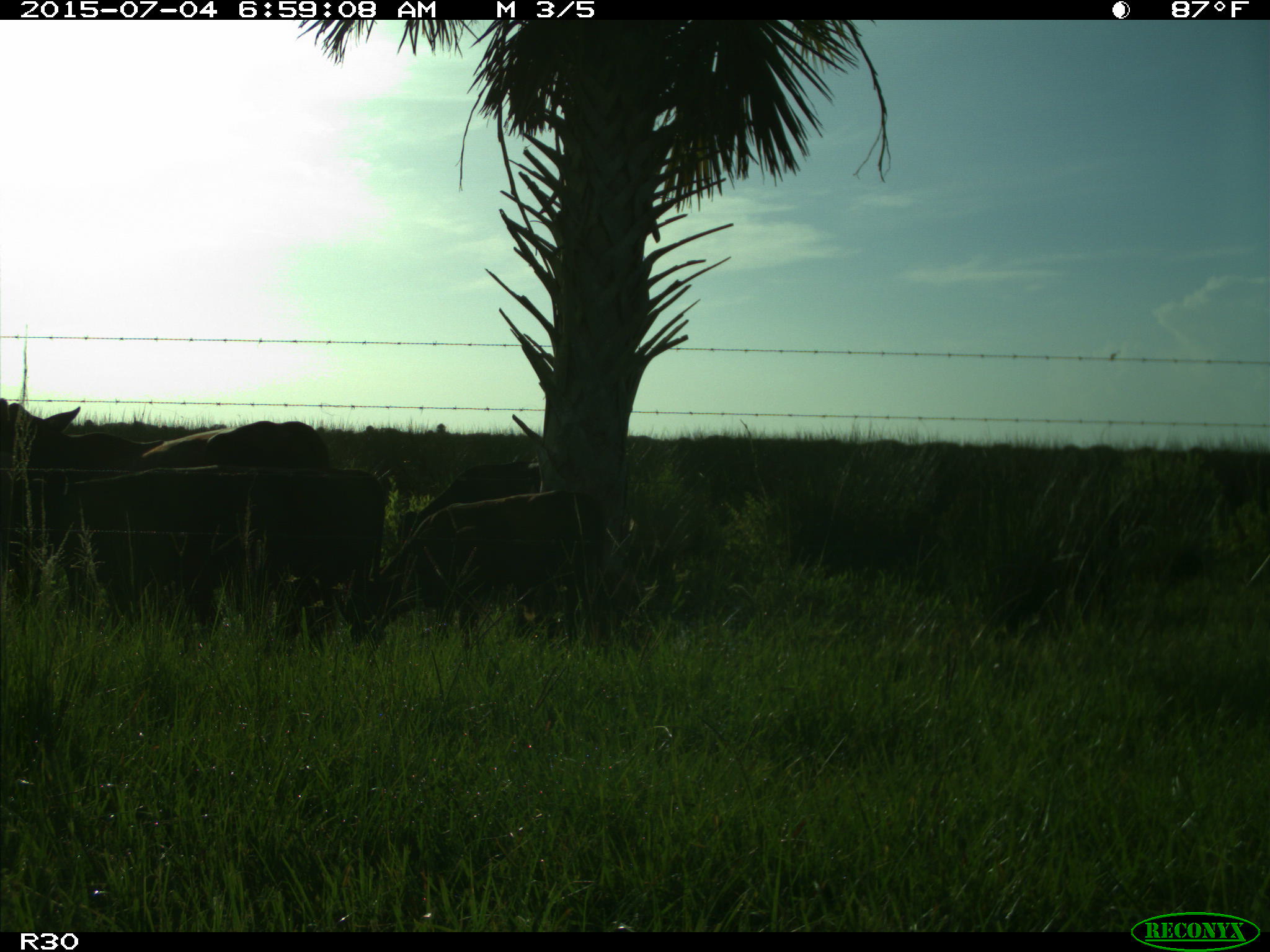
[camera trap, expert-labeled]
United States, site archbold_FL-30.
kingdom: Animalia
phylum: Chordata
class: Mammalia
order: Artiodactyla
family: Bovidae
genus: Bos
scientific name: Bos taurus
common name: domestic cow